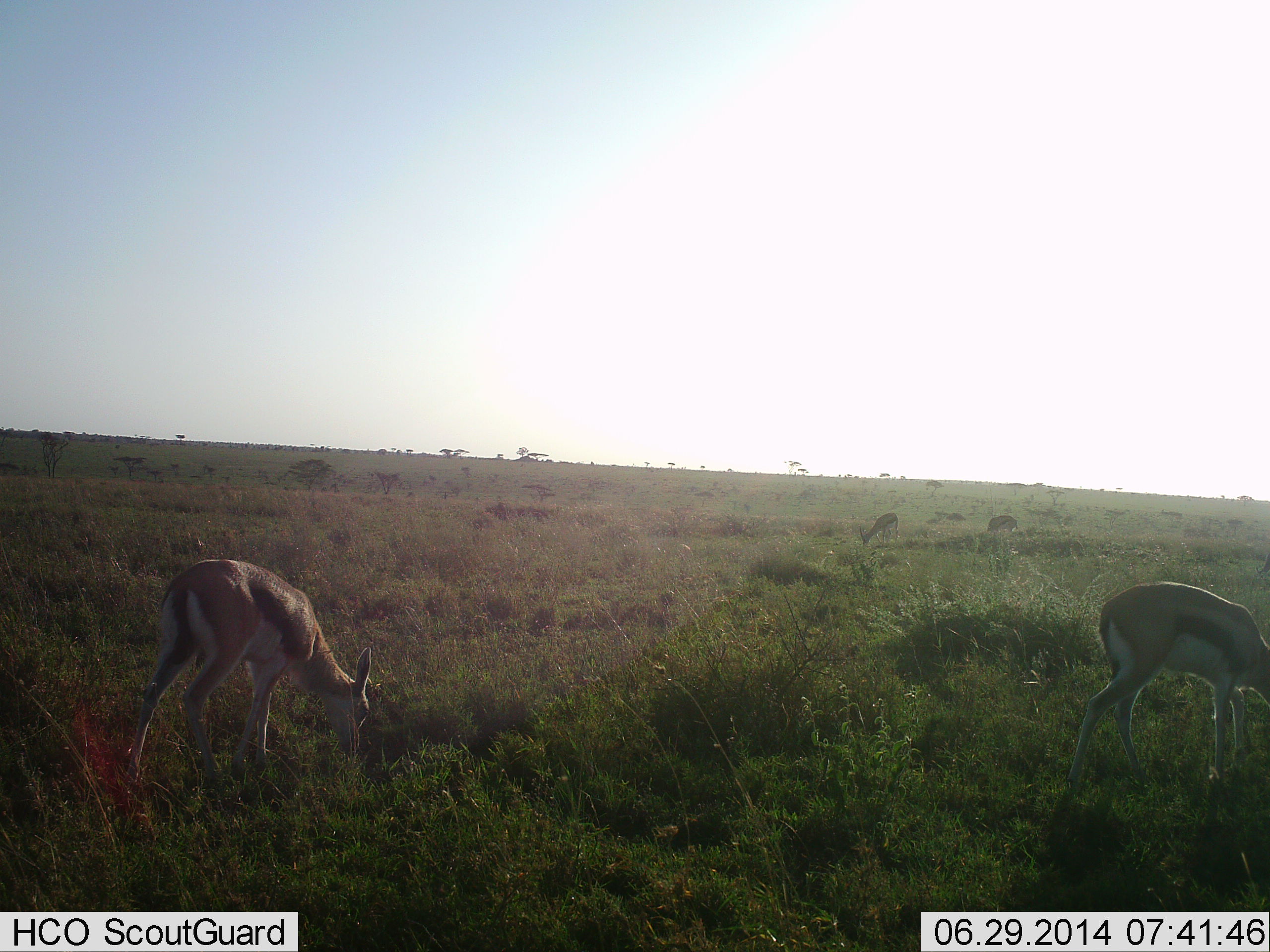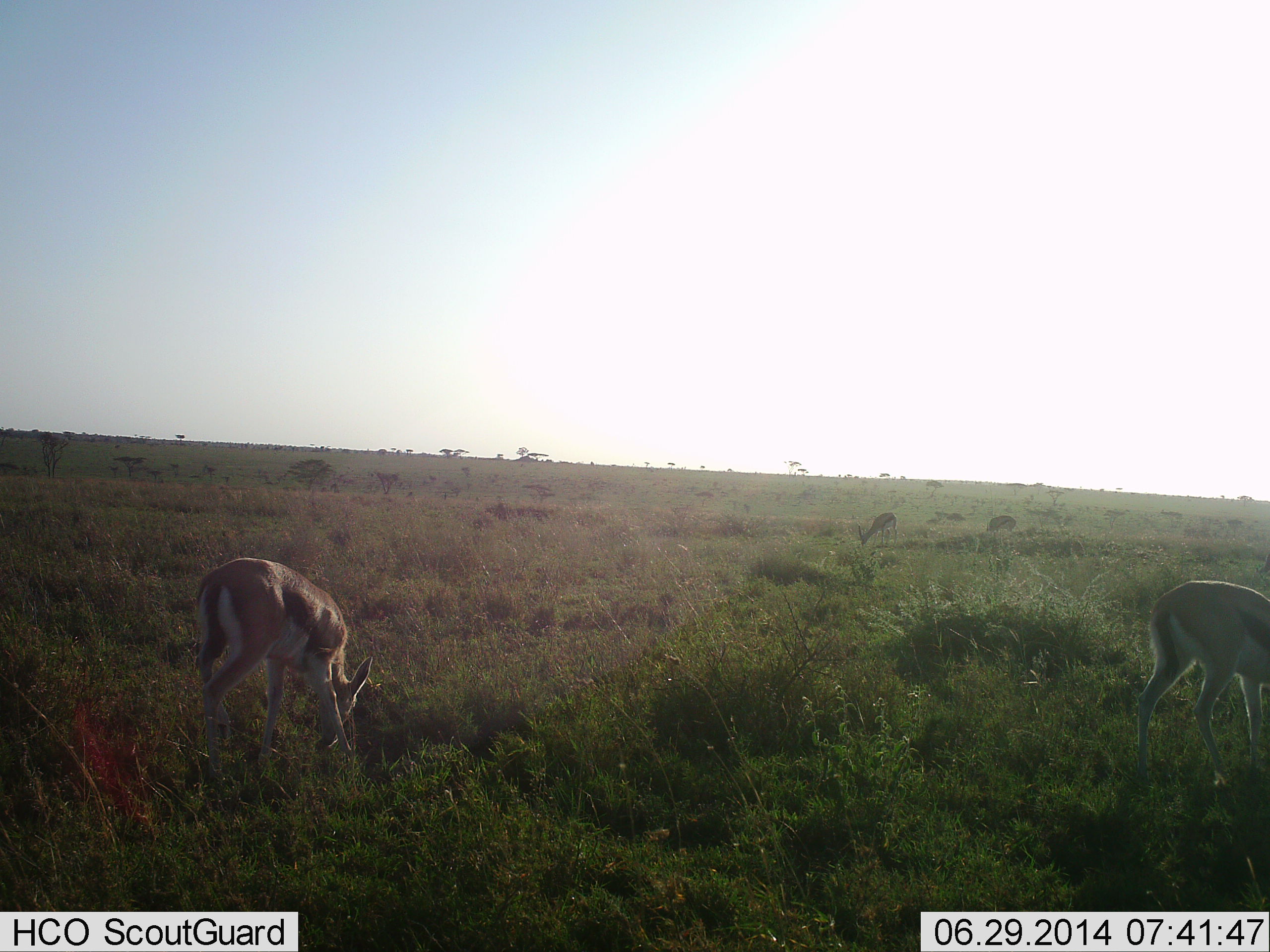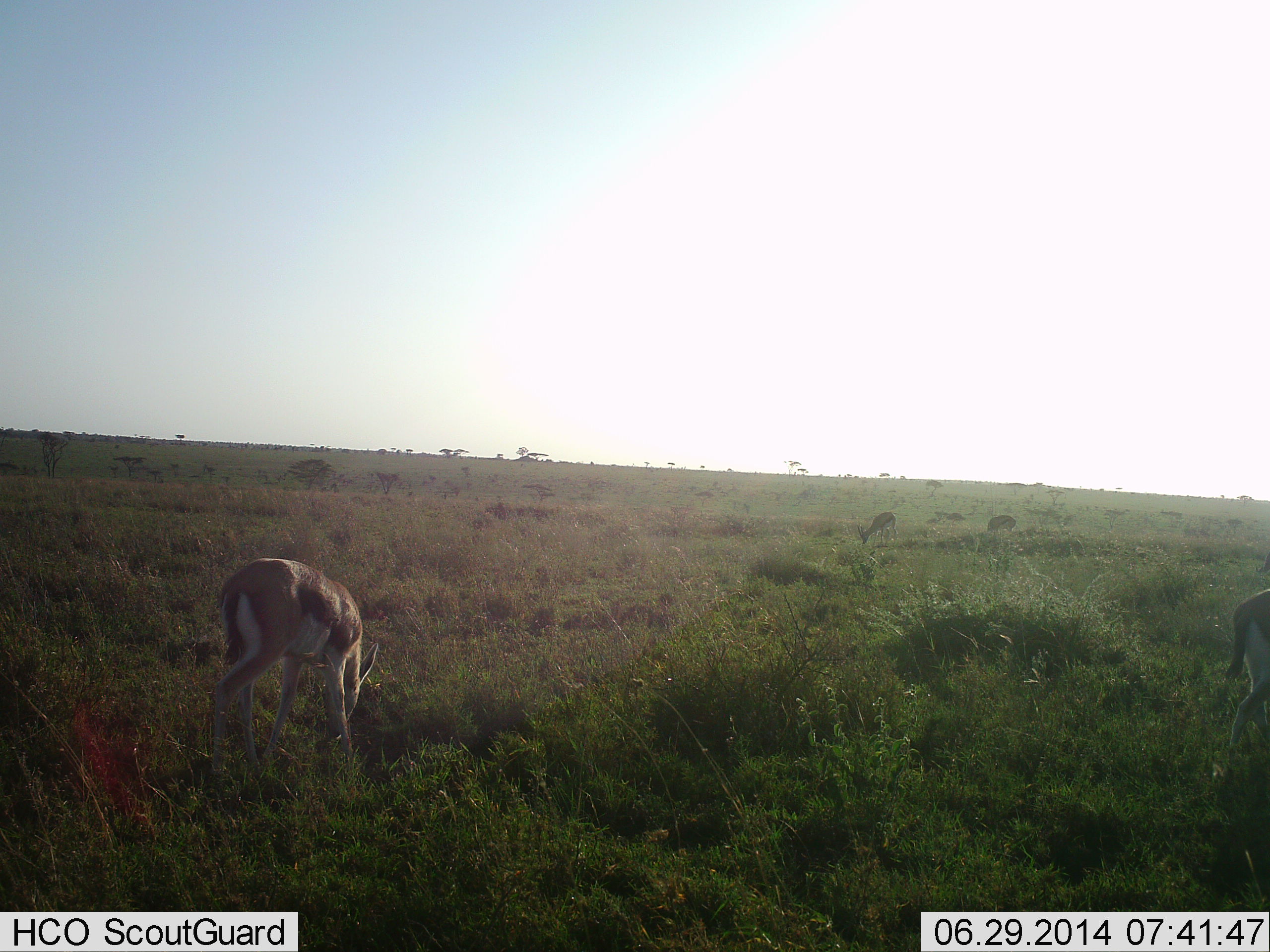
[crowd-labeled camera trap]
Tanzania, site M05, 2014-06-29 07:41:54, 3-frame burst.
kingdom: Animalia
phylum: Chordata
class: Mammalia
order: Artiodactyla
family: Bovidae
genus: Eudorcas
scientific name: Eudorcas thomsonii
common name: thomson's gazelle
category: gazellethomsons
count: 2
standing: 0%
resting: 0%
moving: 40%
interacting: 0%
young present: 10%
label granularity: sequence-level